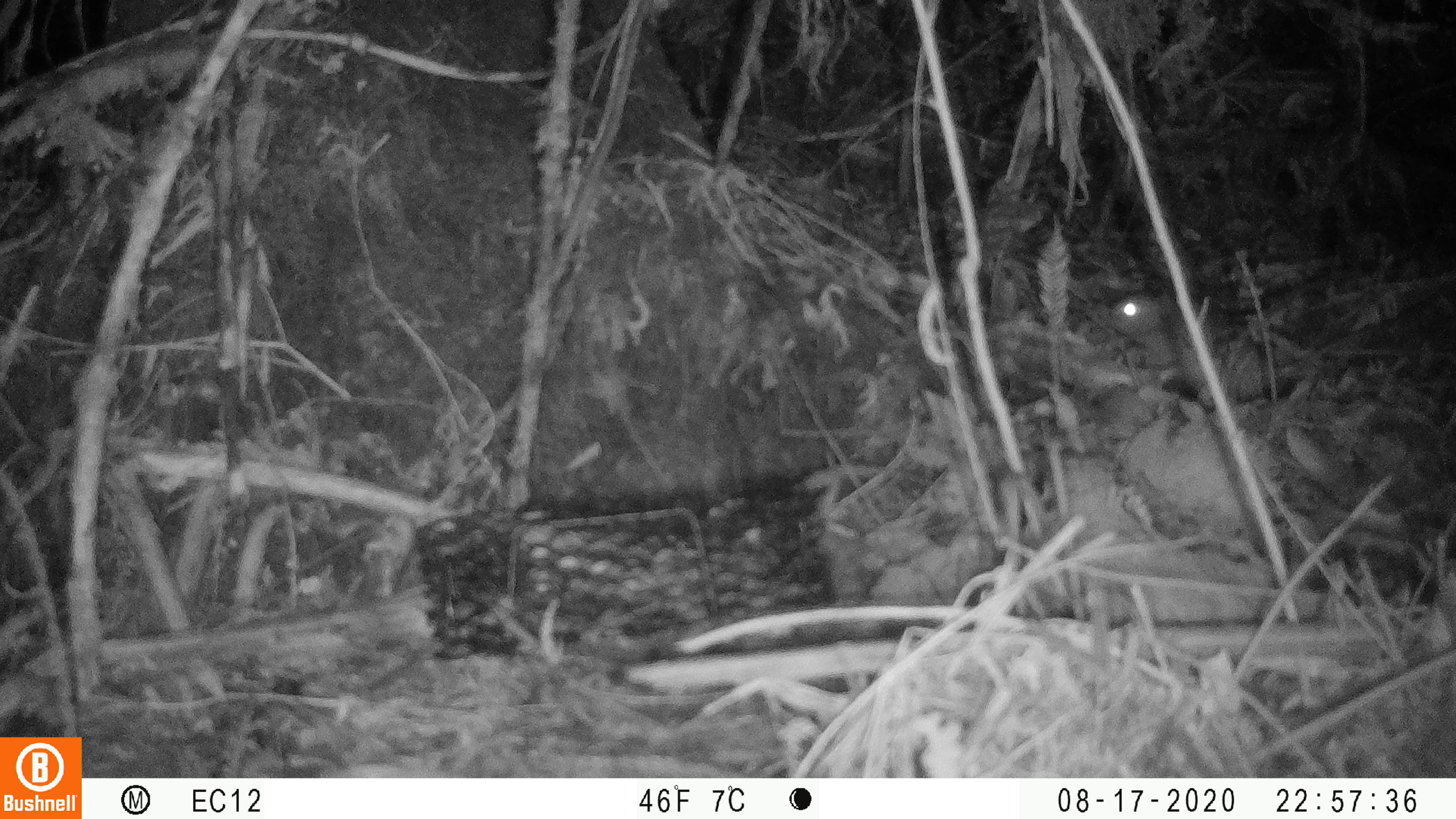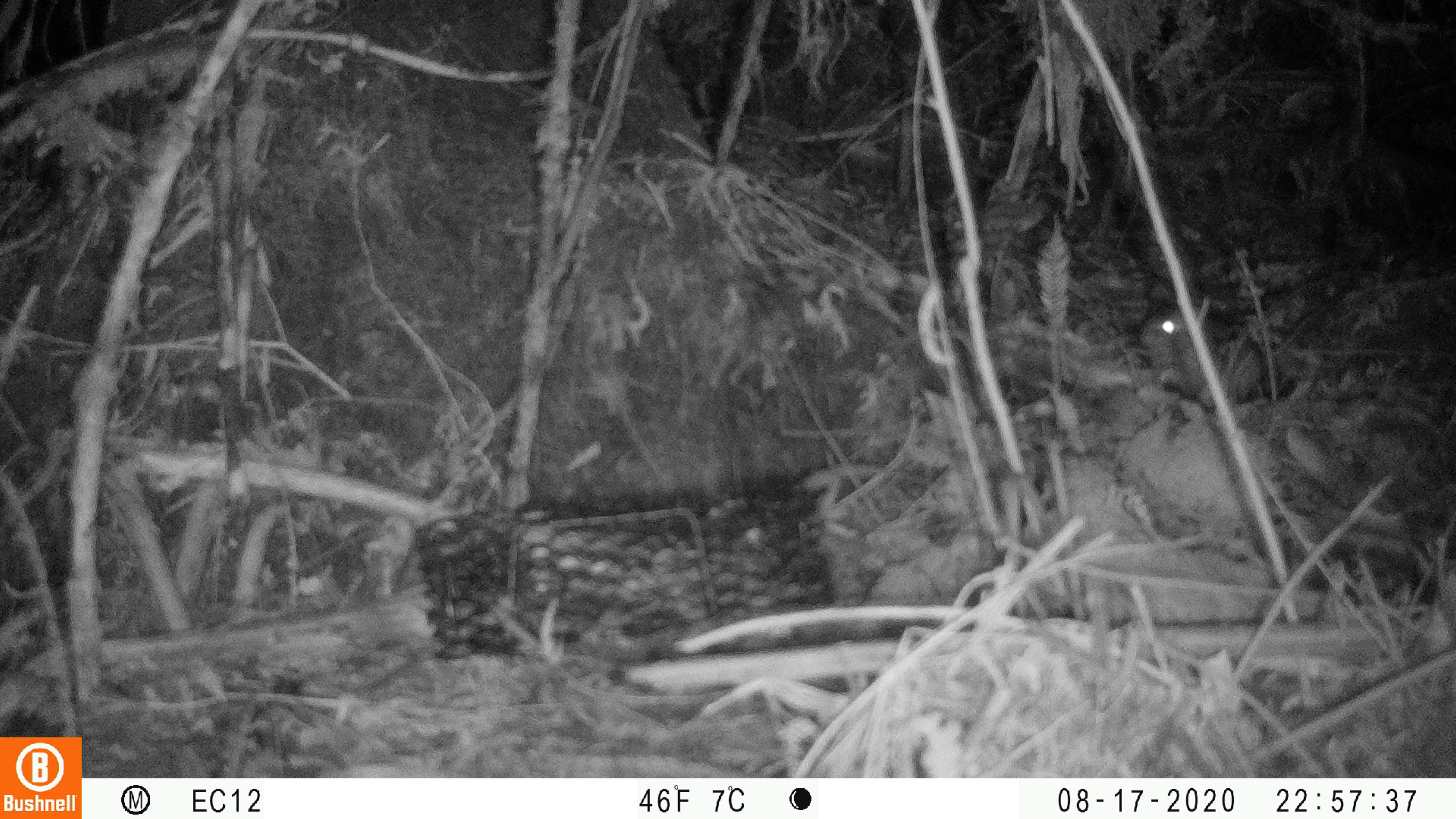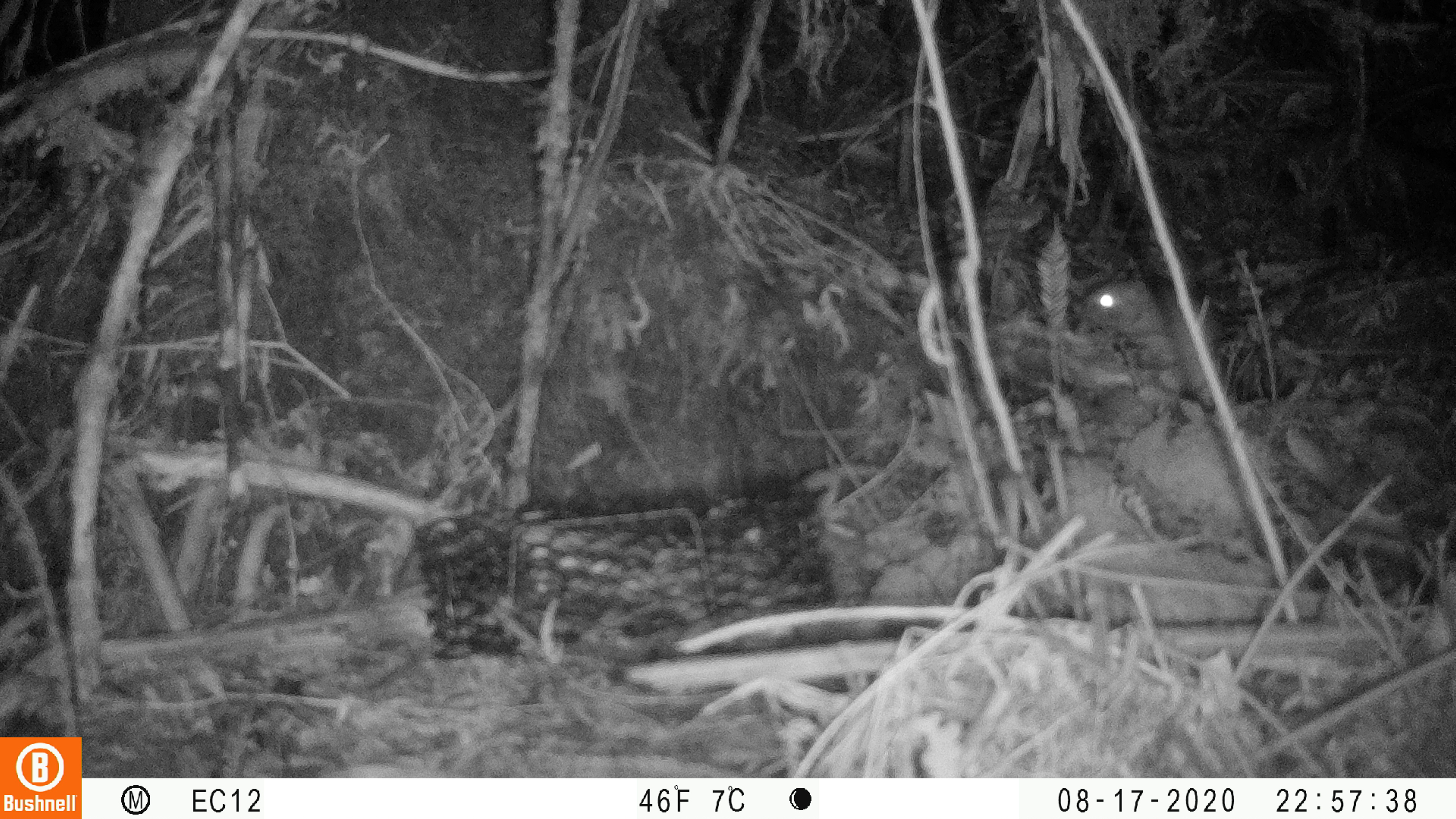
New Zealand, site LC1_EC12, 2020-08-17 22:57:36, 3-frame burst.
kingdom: Animalia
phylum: Chordata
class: Mammalia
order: Rodentia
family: Muridae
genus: Rattus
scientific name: Rattus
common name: rat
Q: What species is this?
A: Rat (Rattus).